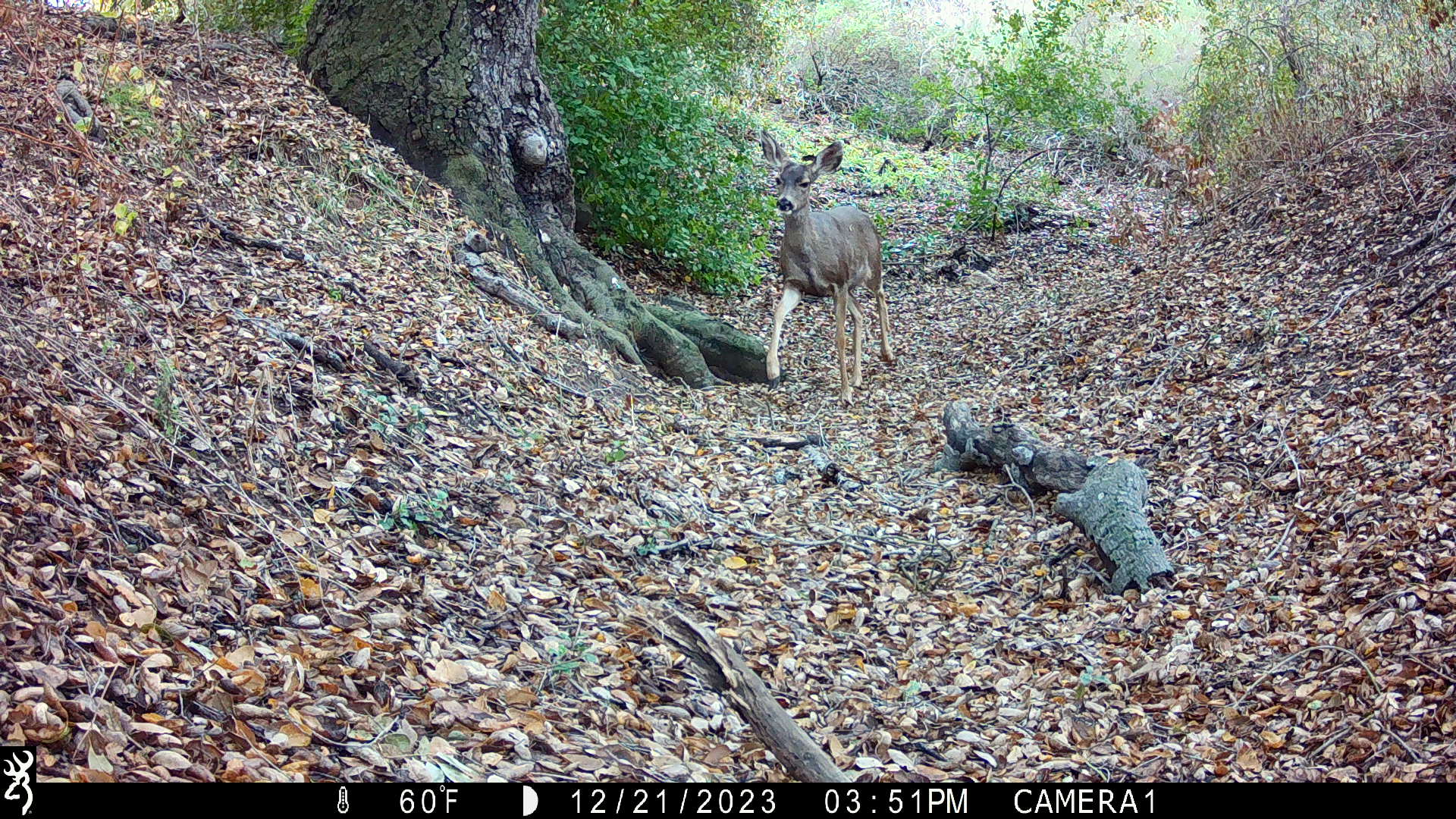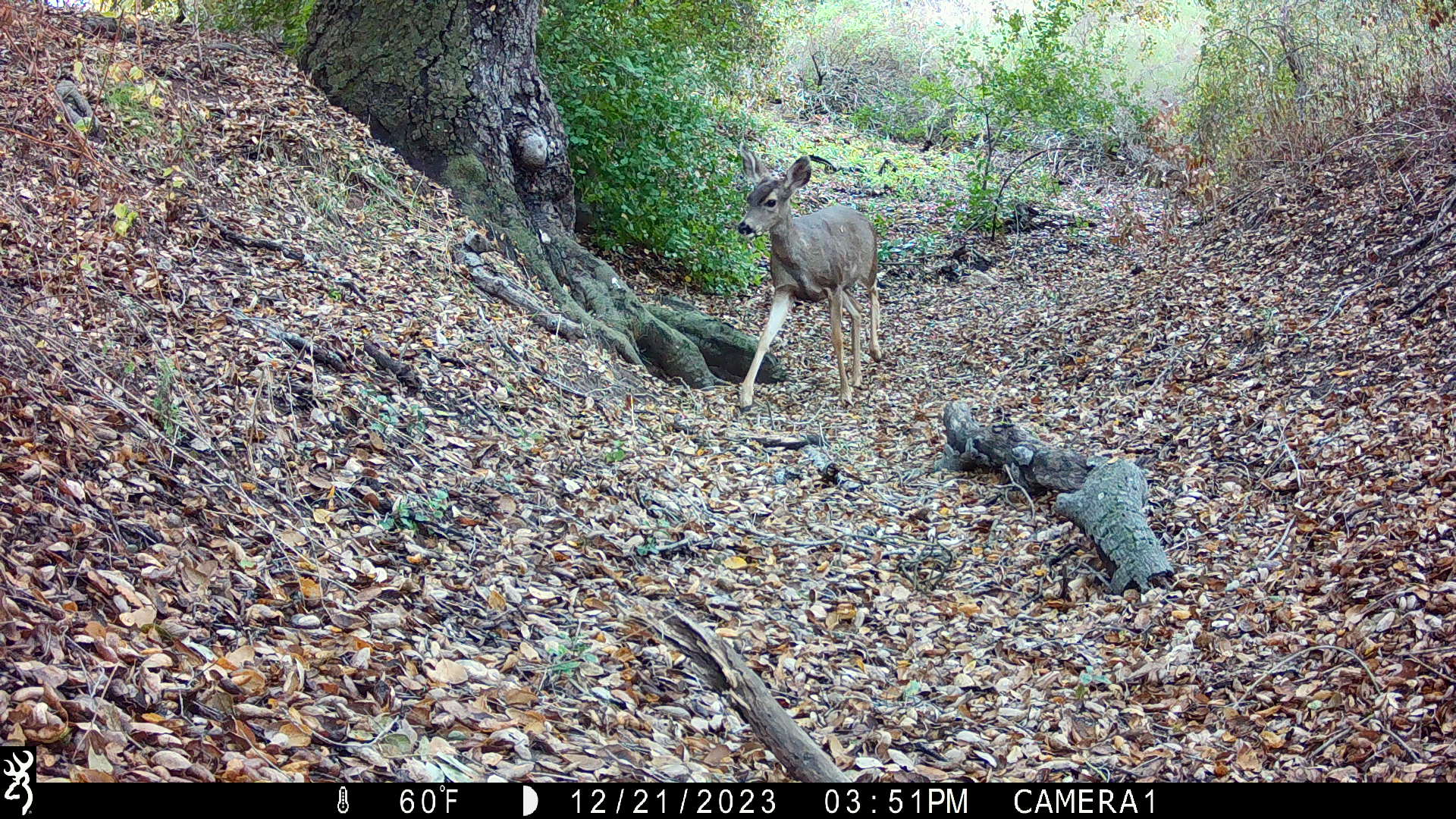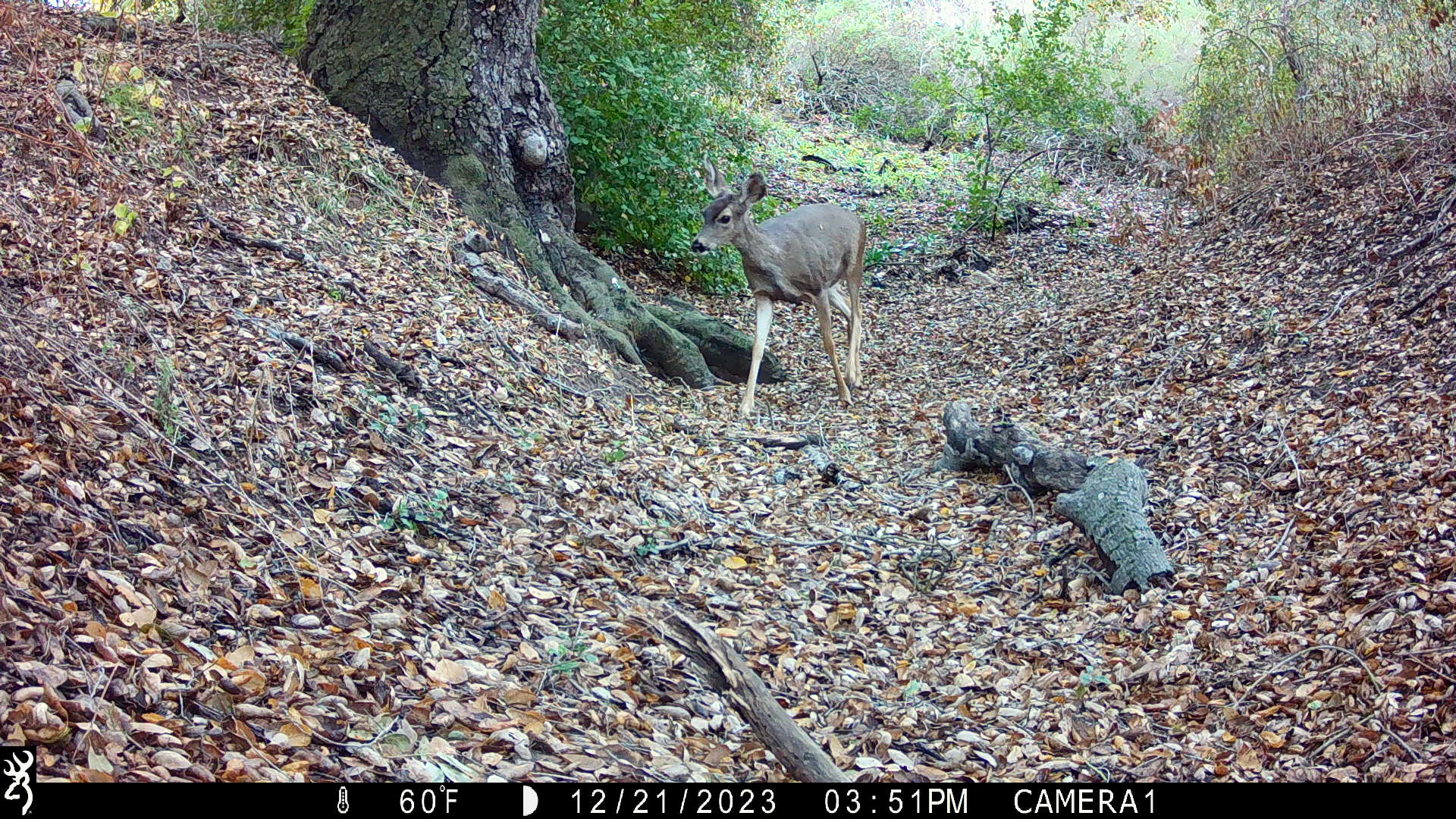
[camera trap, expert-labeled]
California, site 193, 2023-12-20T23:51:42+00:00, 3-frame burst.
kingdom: Animalia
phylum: Chordata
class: Mammalia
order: Artiodactyla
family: Cervidae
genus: Odocoileus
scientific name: Odocoileus hemionus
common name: mule deer